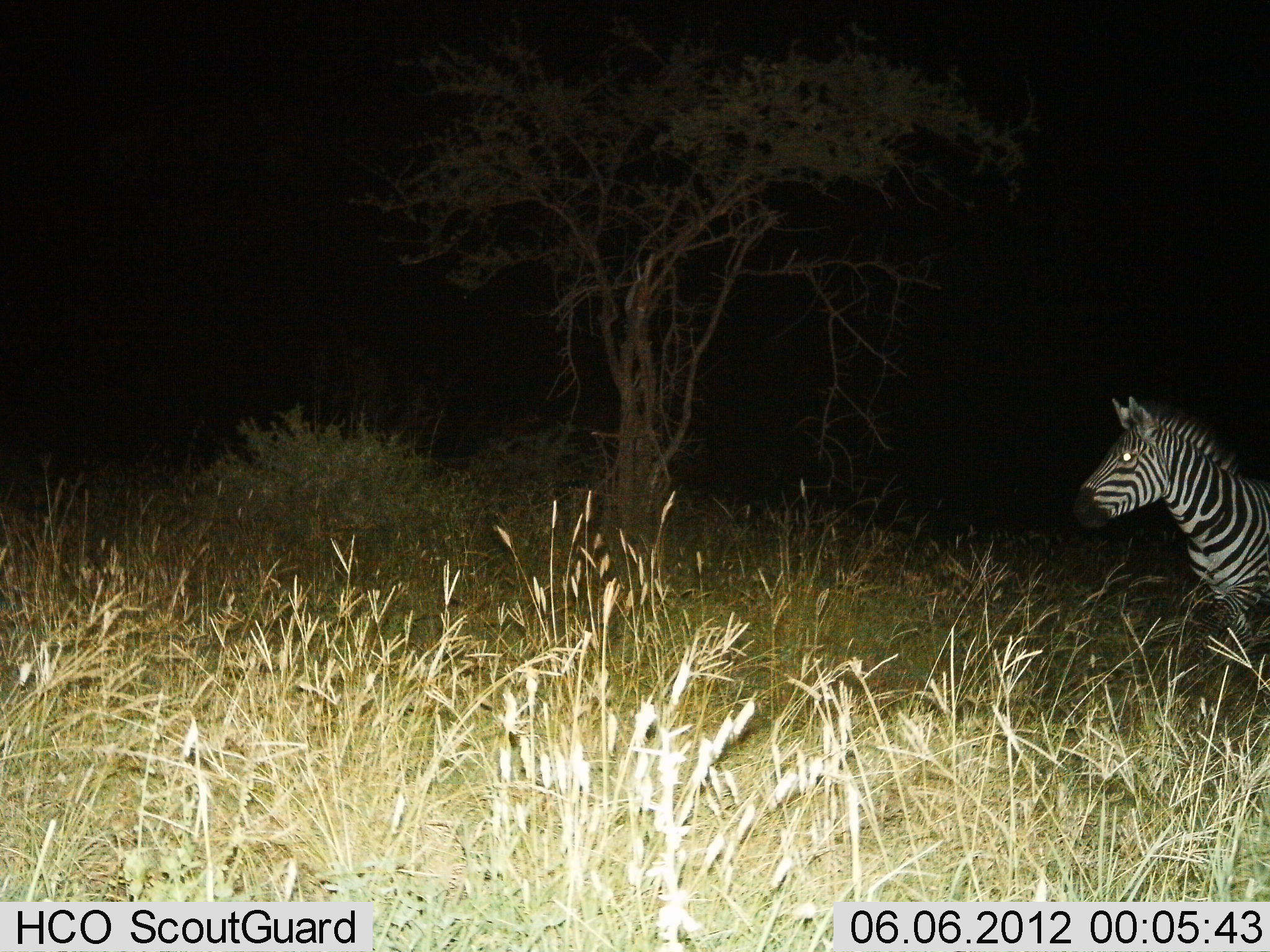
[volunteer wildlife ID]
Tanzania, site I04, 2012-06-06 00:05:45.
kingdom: Animalia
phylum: Chordata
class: Mammalia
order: Perissodactyla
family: Equidae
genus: Equus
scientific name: Equus quagga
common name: plains zebra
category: zebra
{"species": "zebra (plains zebra) (Equus quagga)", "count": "1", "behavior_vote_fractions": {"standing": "30%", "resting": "0%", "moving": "70%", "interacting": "0%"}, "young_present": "0%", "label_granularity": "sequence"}